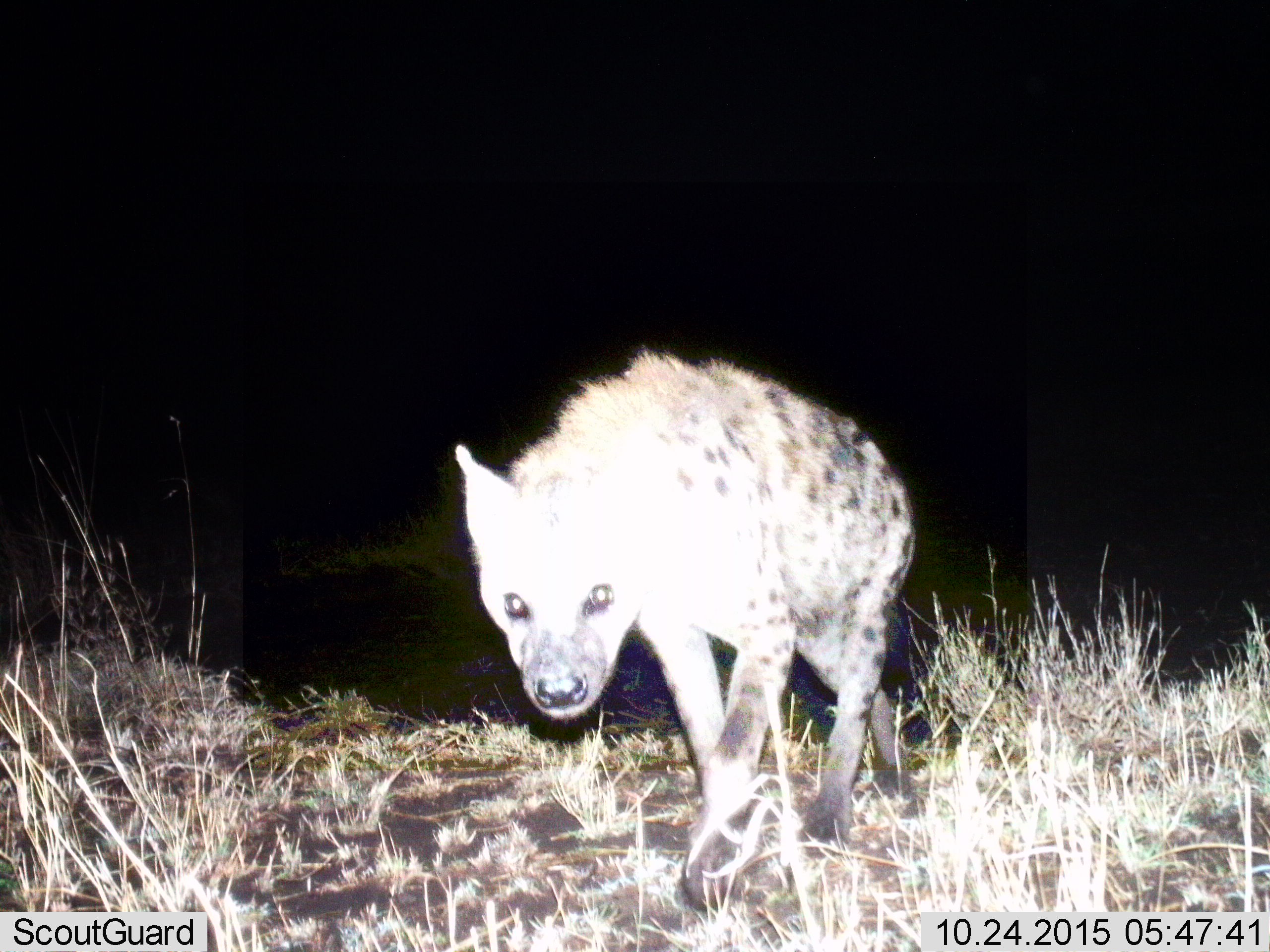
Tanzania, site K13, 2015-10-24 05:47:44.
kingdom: Animalia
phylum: Chordata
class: Mammalia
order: Carnivora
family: Hyaenidae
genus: Crocuta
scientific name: Crocuta crocuta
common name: spotted hyena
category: hyenaspotted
Hyenaspotted (spotted hyena) (Crocuta crocuta), count 1. Behavior (volunteer vote fractions): standing 30%, resting 0%, moving 80%, interacting 0%. Young present (vote fraction): 0%. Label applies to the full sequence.